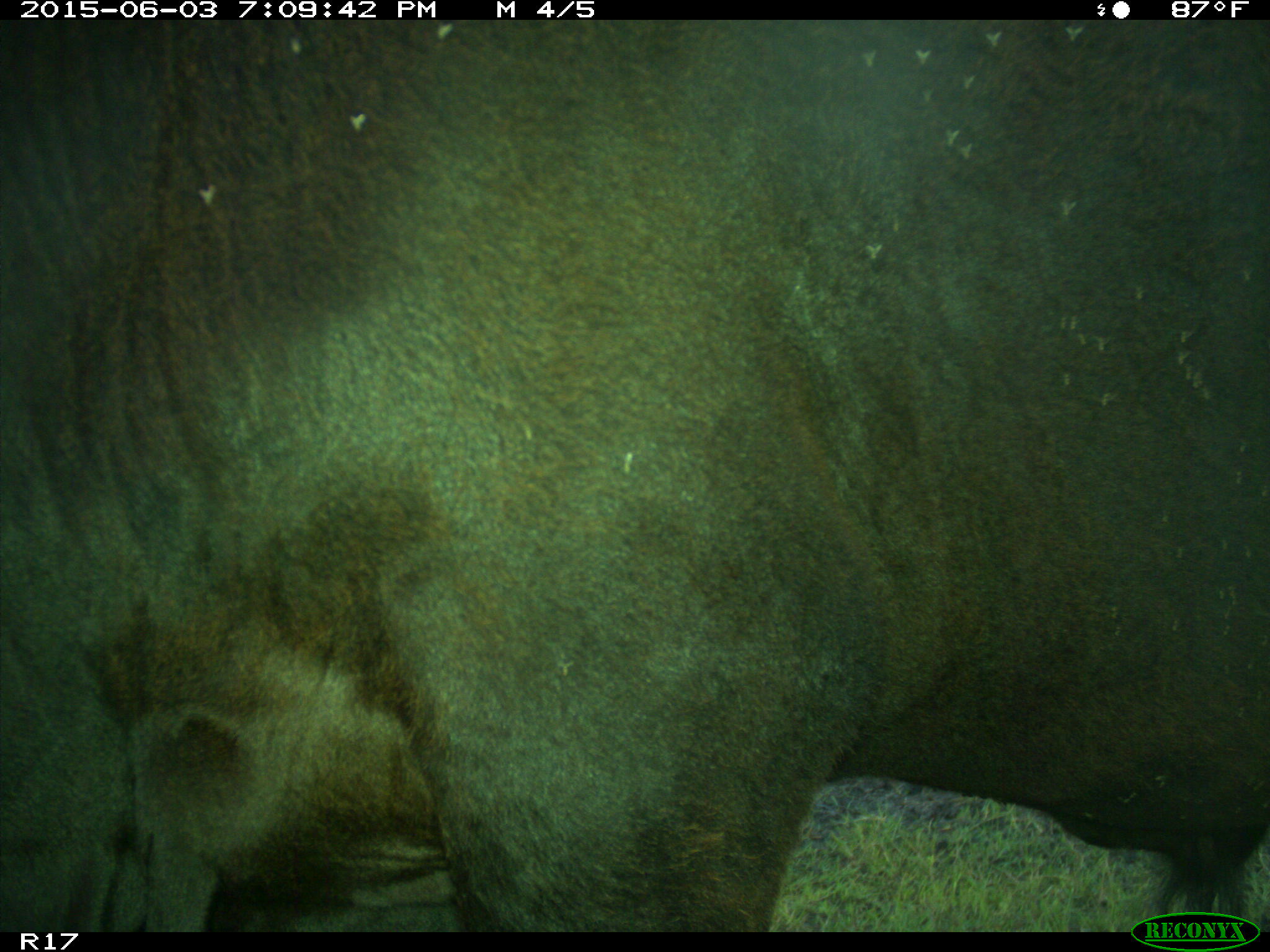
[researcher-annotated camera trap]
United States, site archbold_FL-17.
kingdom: Animalia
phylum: Chordata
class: Mammalia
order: Artiodactyla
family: Bovidae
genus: Bos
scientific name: Bos taurus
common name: domestic cow